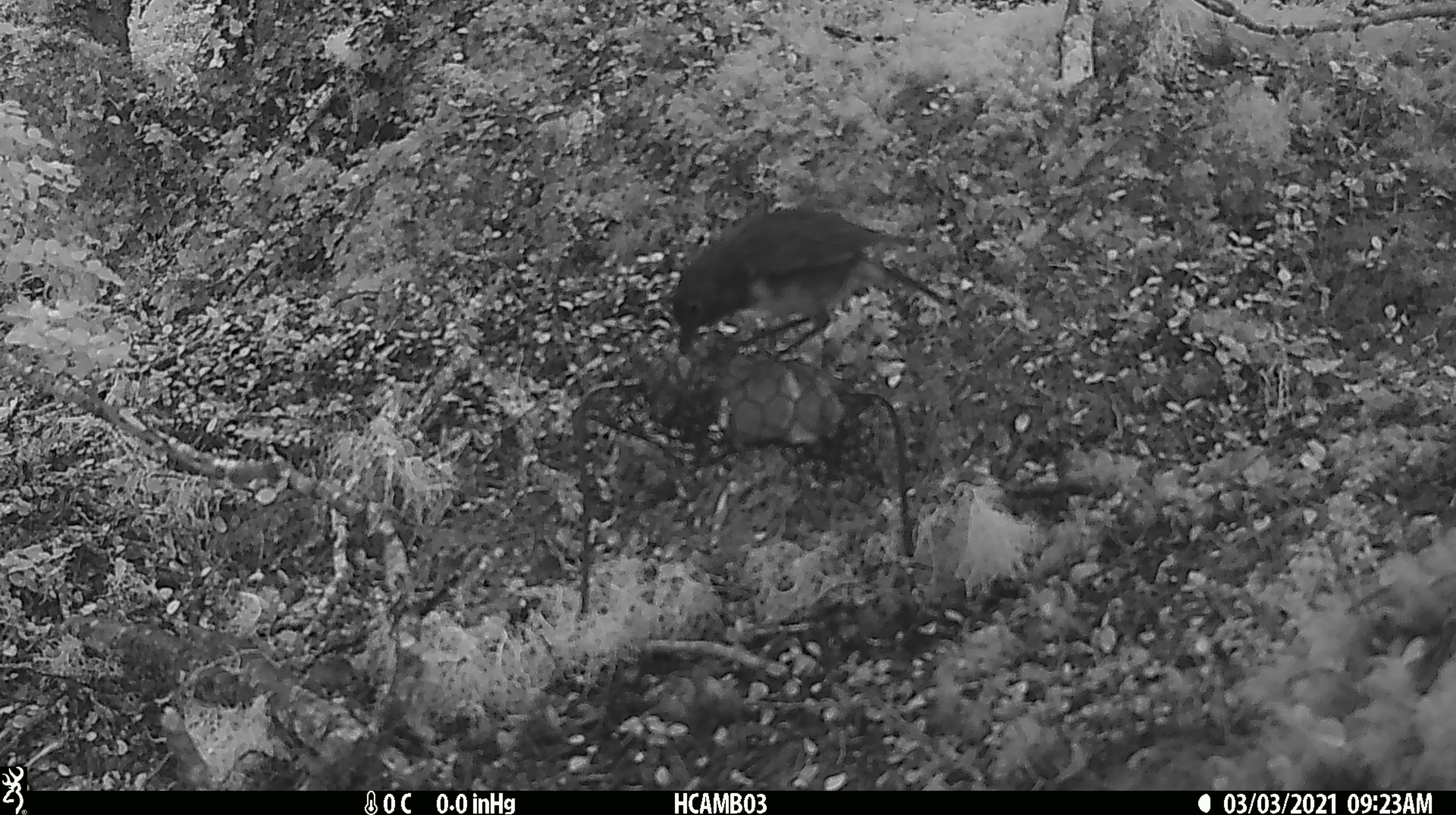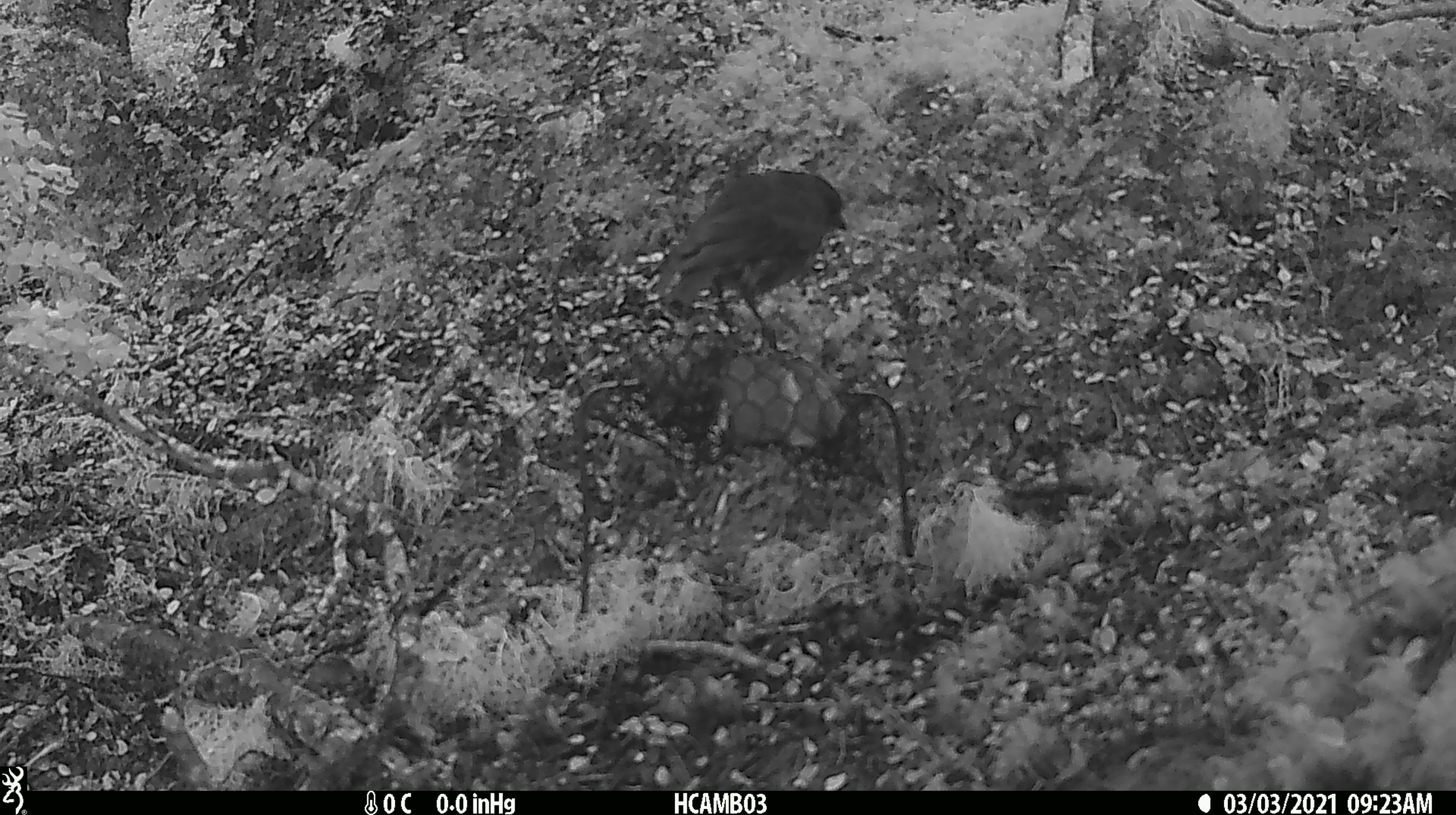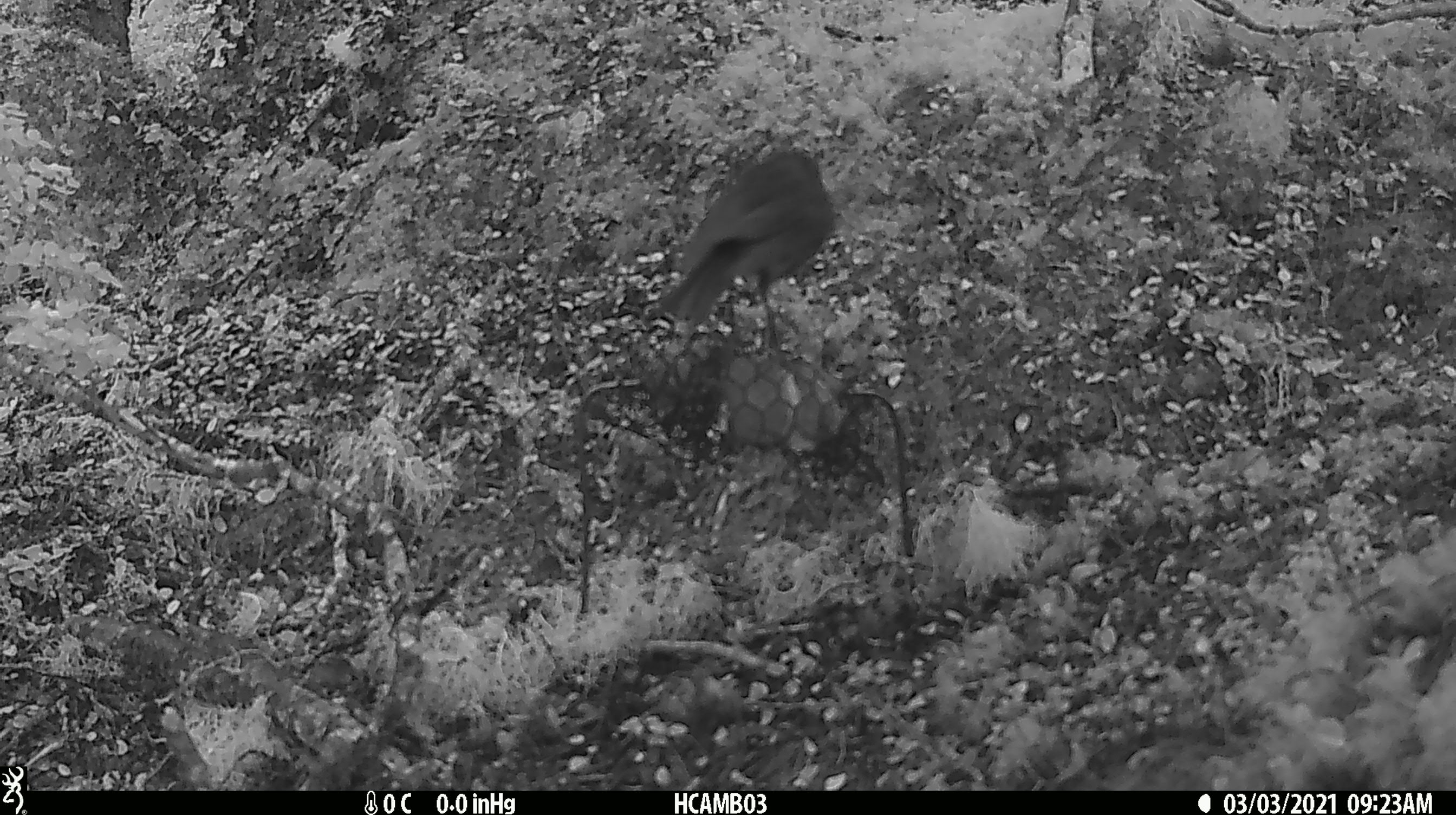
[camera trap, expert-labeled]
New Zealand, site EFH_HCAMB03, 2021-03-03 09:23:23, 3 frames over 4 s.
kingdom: Animalia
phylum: Chordata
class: Aves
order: Passeriformes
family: Petroicidae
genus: Petroica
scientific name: Petroica australis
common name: new zealand robin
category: robin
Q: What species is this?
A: Robin (new zealand robin) (Petroica australis).